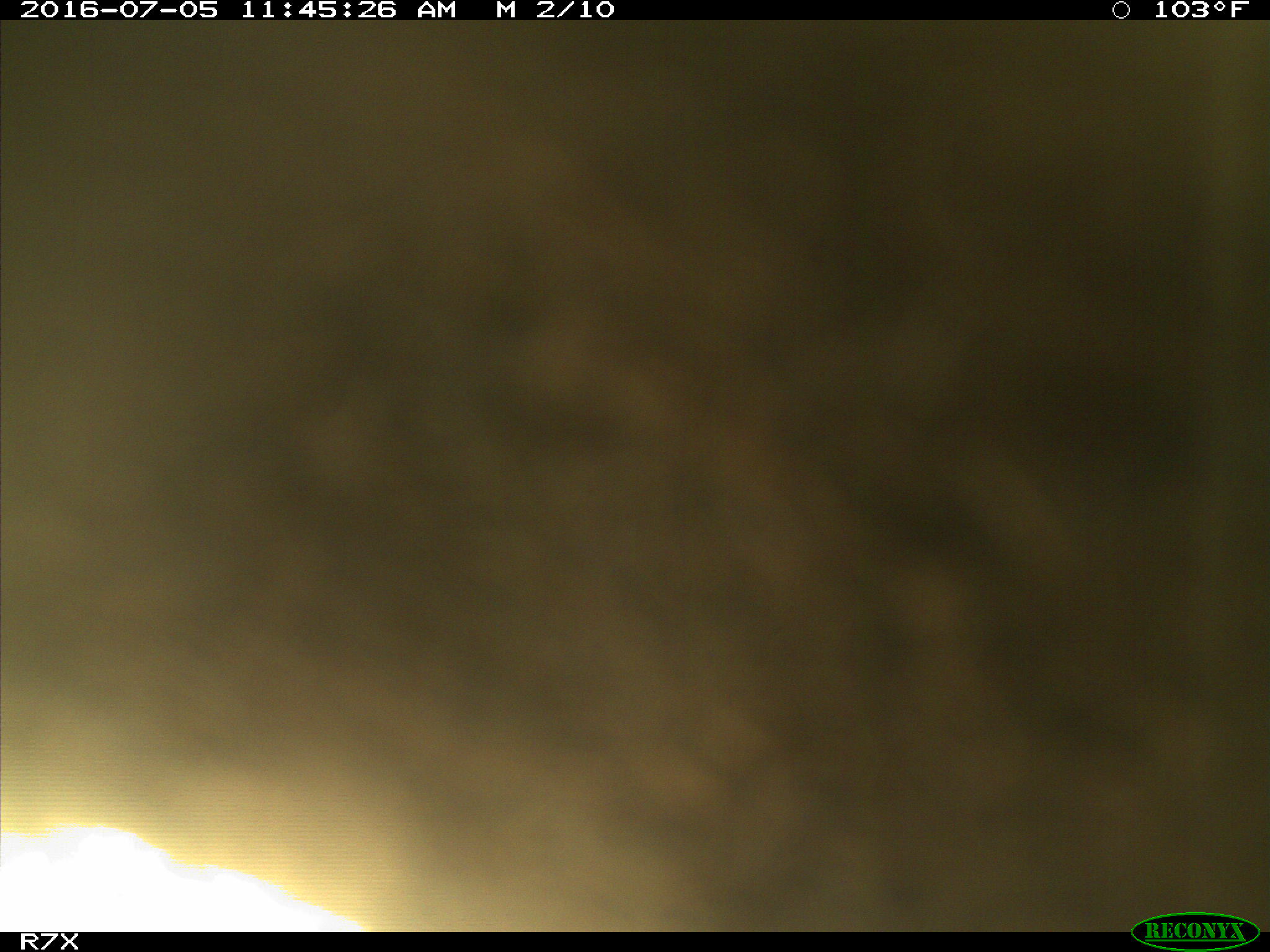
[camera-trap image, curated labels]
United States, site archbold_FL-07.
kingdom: Animalia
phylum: Chordata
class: Mammalia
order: Artiodactyla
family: Bovidae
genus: Bos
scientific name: Bos taurus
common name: domestic cow